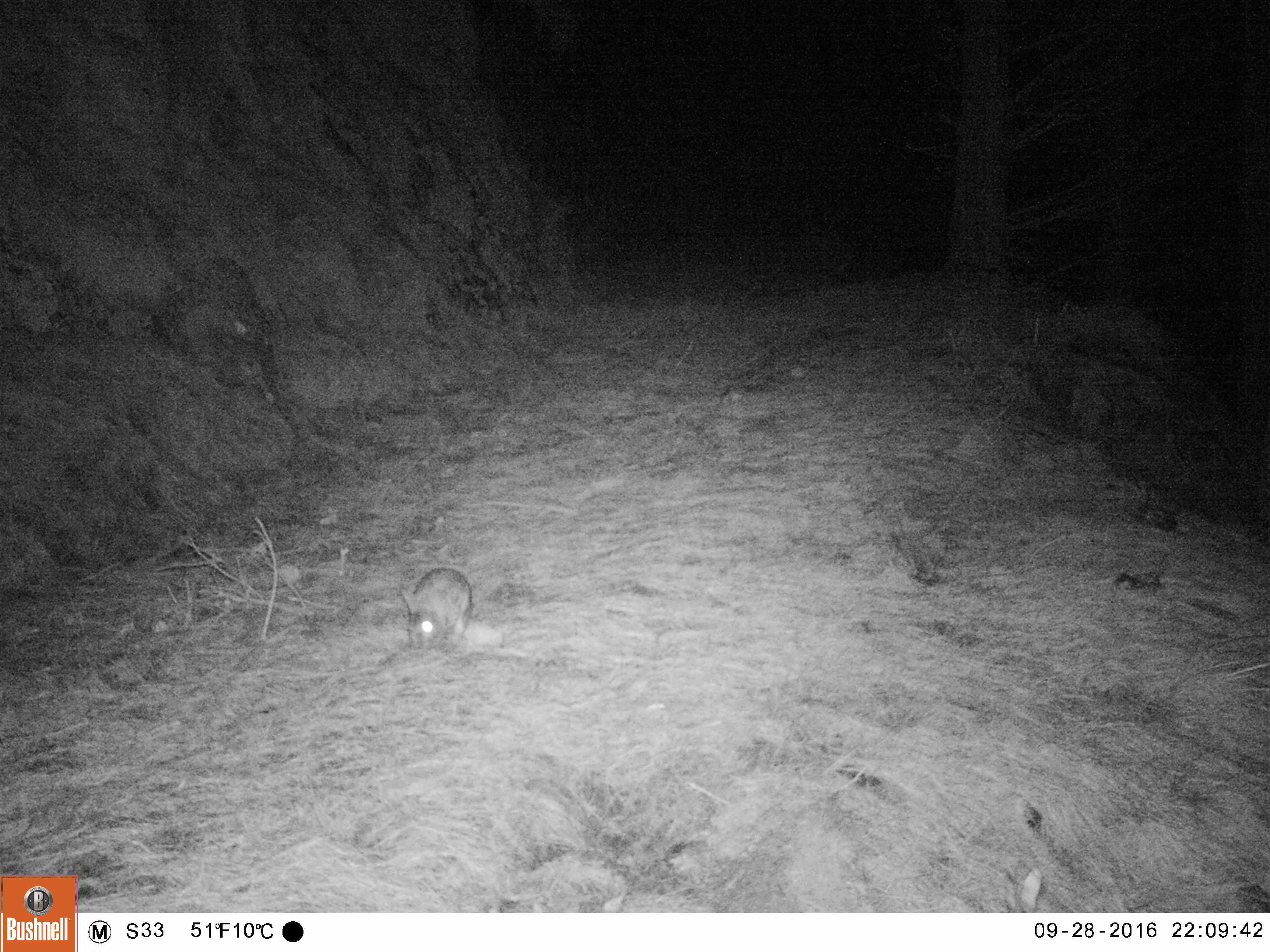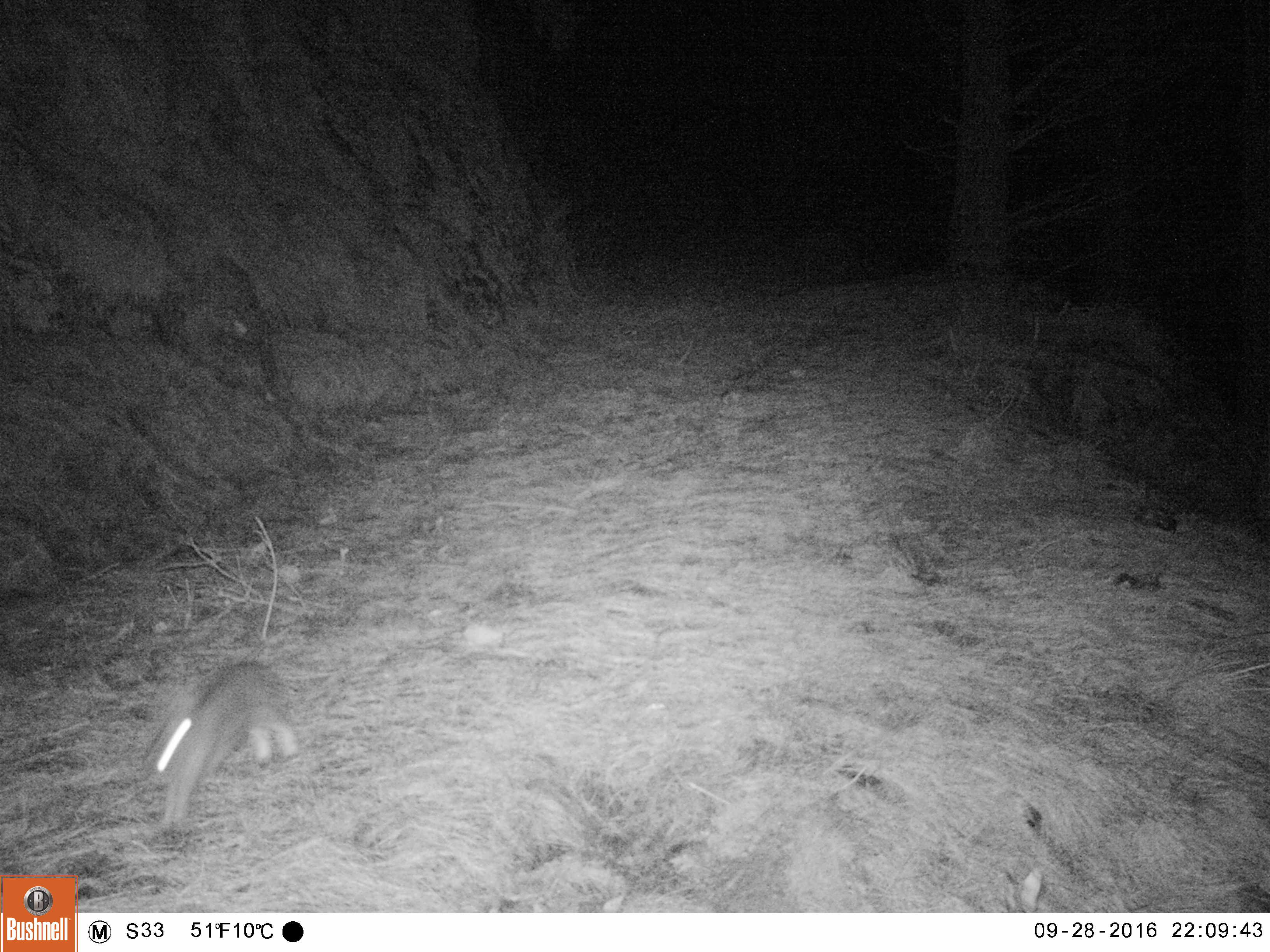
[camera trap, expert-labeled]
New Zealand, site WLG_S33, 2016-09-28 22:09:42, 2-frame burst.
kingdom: Animalia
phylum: Chordata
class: Mammalia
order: Lagomorpha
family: Leporidae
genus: Oryctolagus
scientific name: Oryctolagus cuniculus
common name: european rabbit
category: rabbit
Rabbit (european rabbit) (Oryctolagus cuniculus).